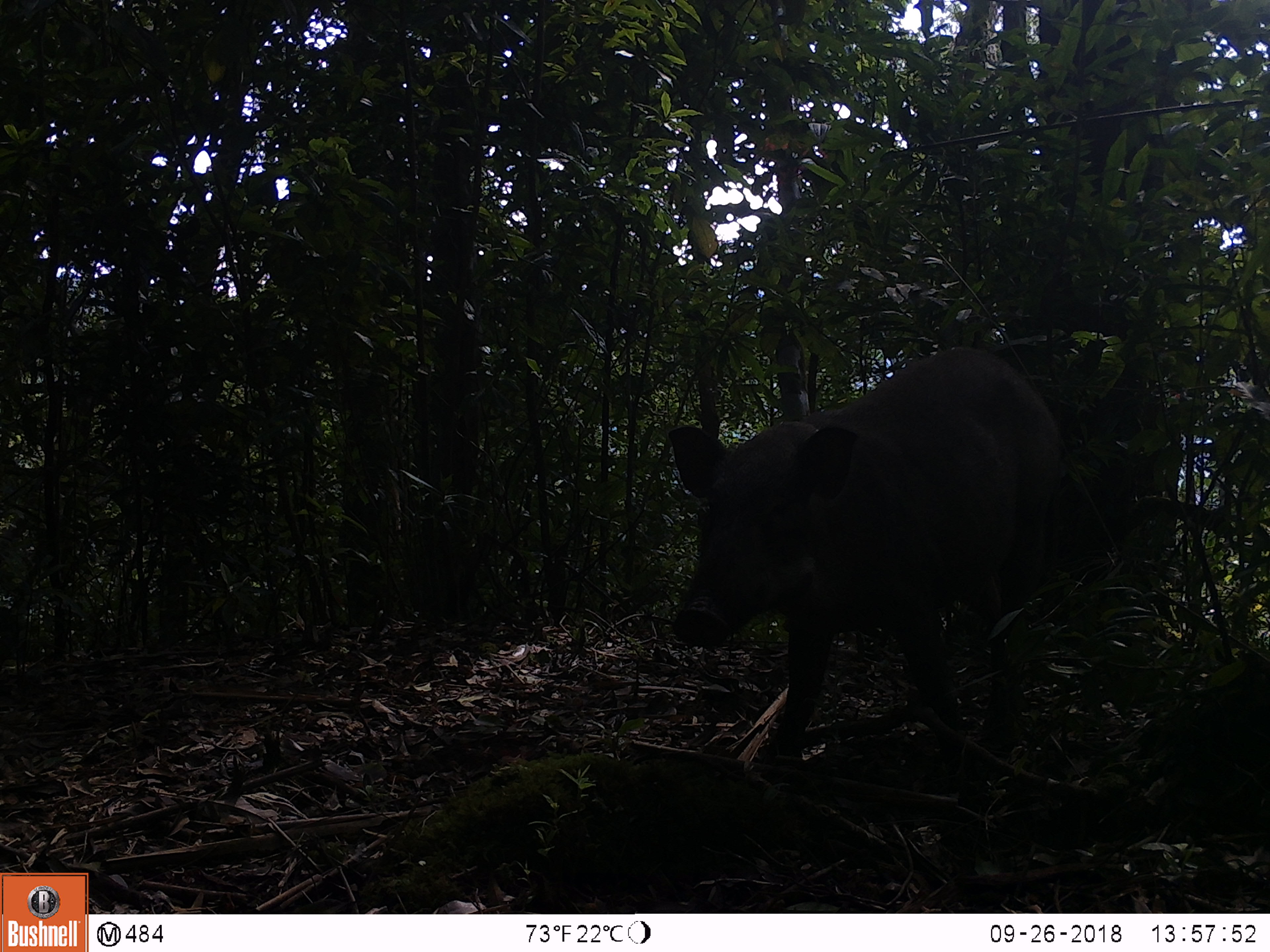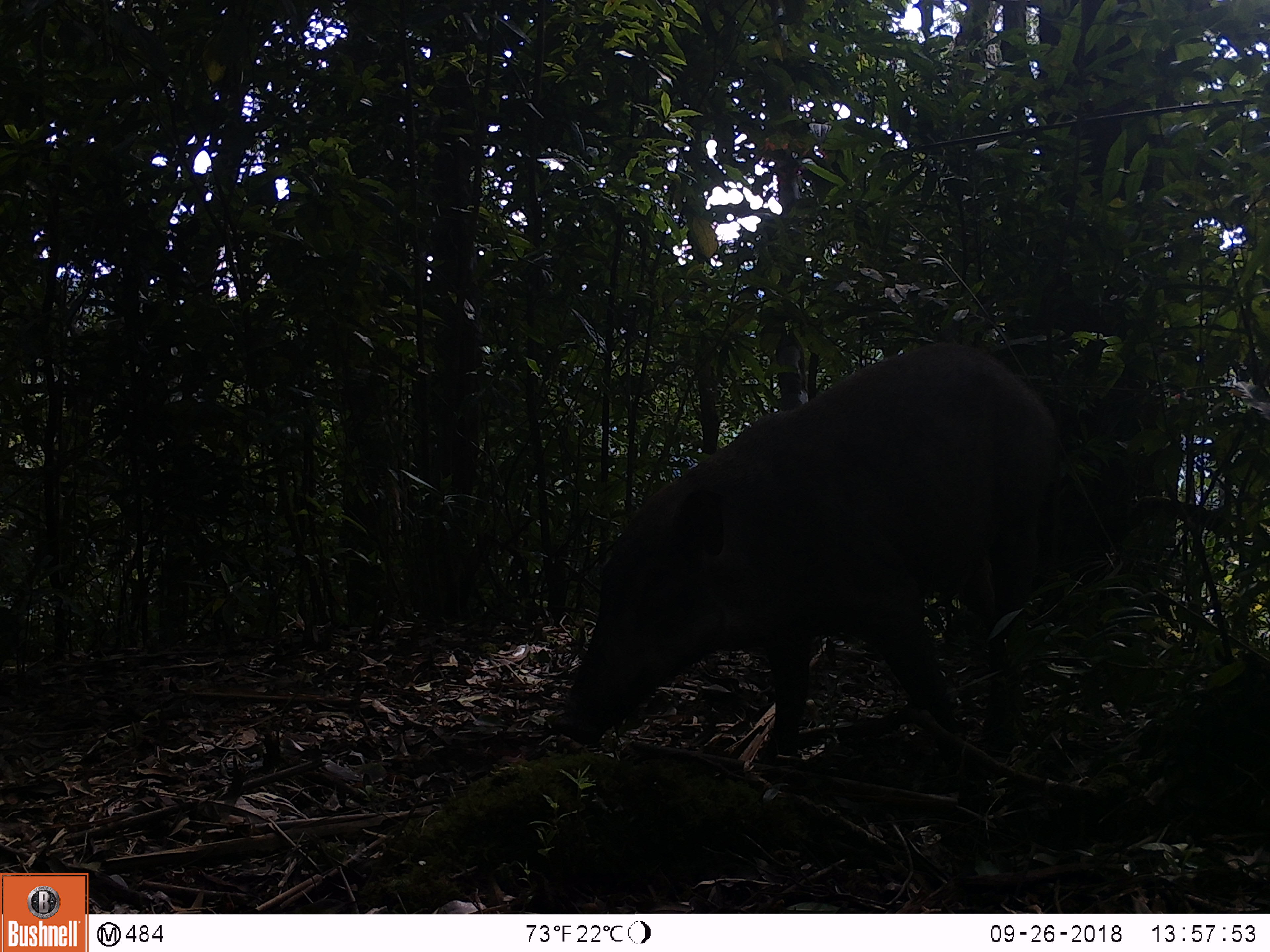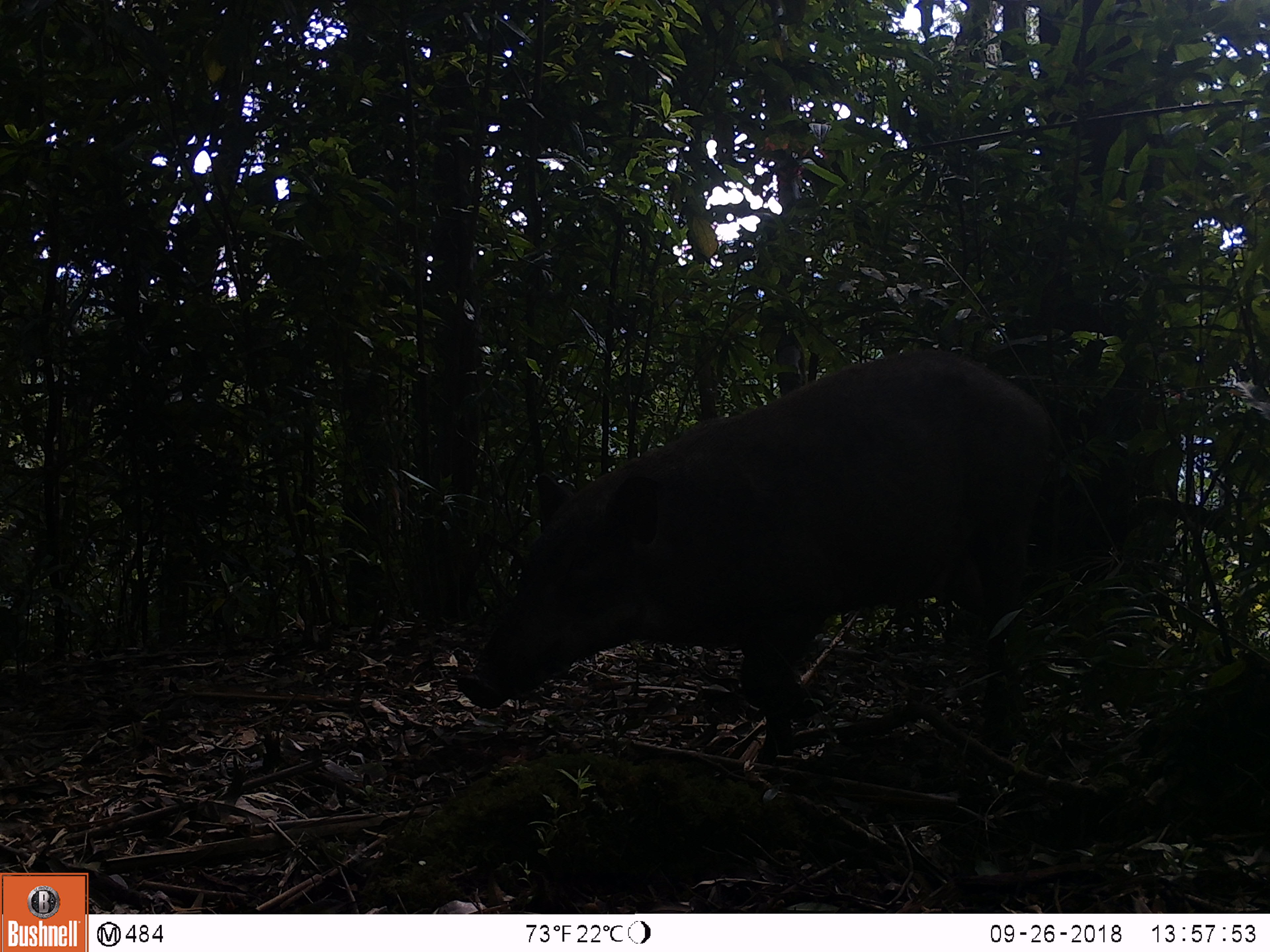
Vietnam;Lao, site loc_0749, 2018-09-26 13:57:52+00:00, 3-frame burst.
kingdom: Animalia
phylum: Chordata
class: Mammalia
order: Artiodactyla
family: Suidae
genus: Sus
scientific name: Sus scrofa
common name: eurasian wild pig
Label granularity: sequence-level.